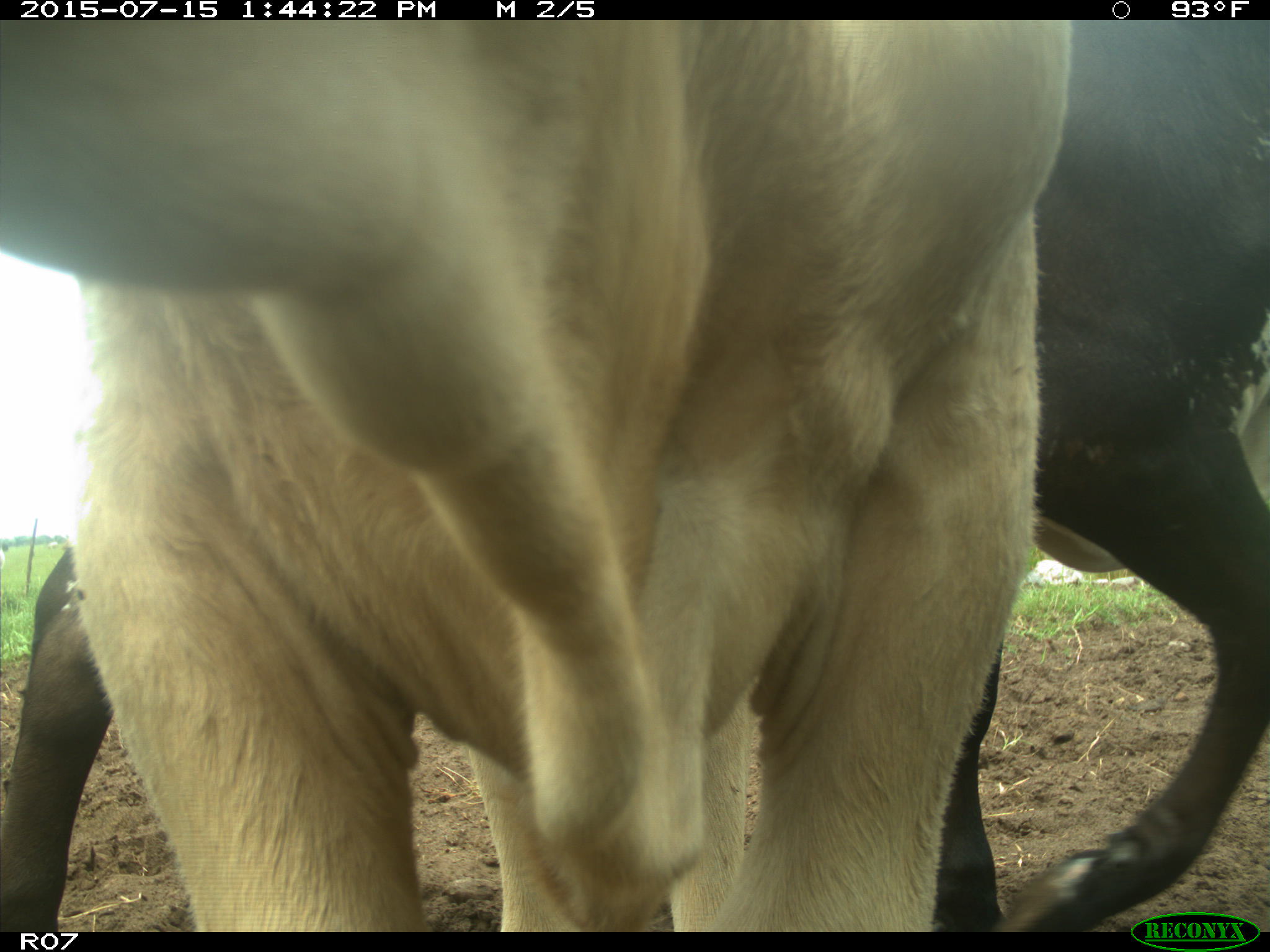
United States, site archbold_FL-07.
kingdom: Animalia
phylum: Chordata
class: Mammalia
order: Artiodactyla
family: Bovidae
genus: Bos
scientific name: Bos taurus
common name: domestic cow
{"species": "Bos taurus (domestic cow)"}